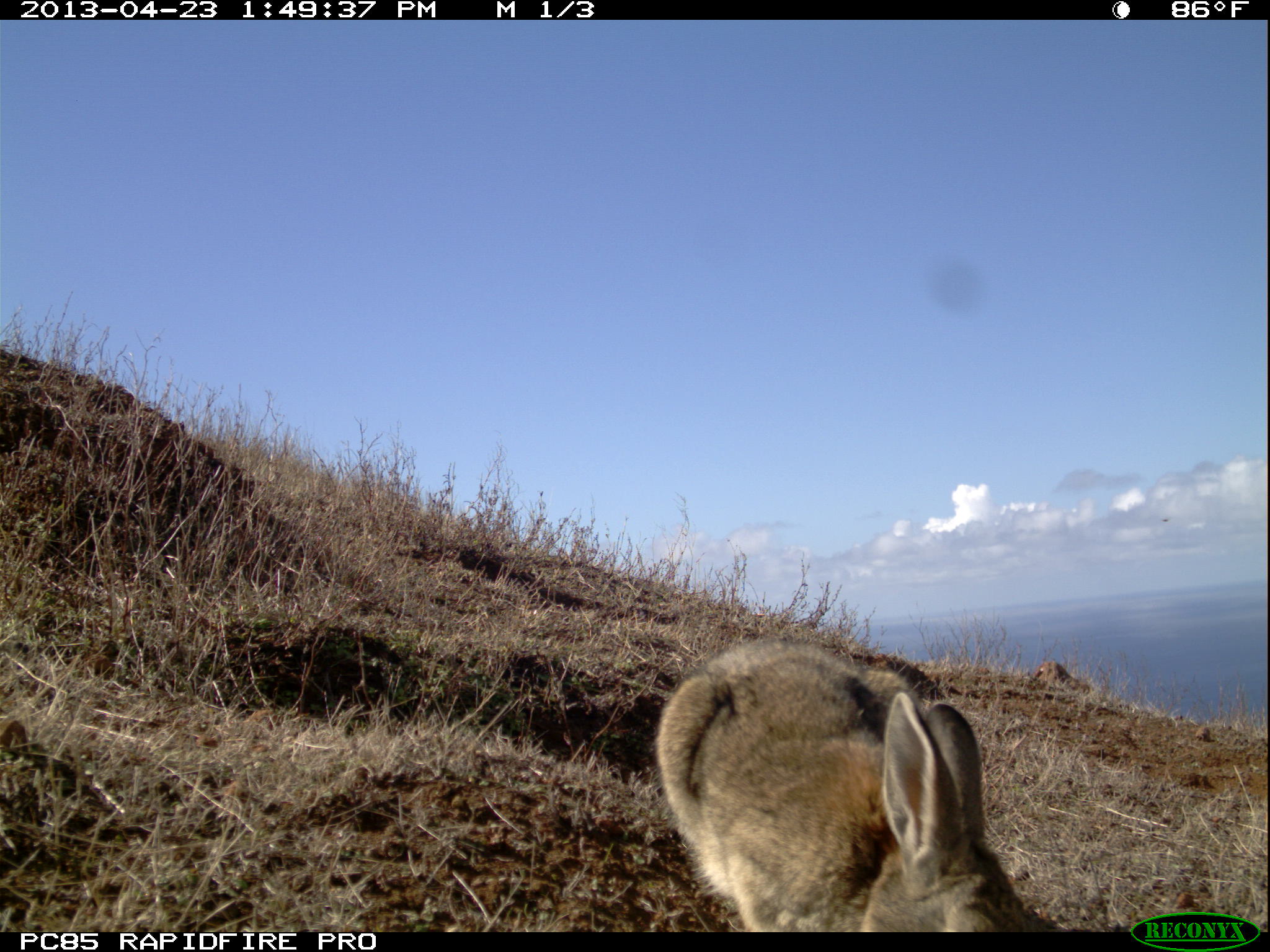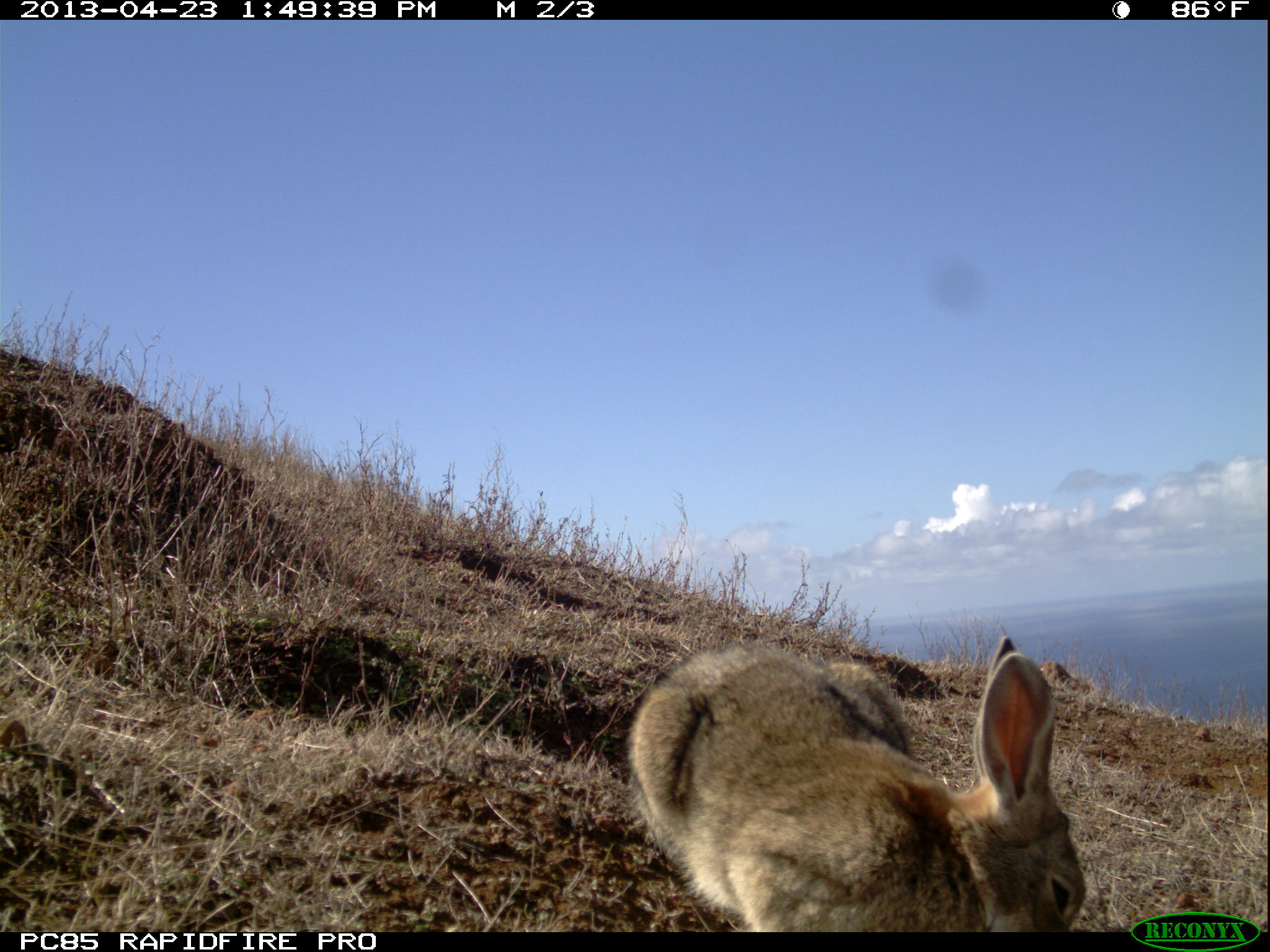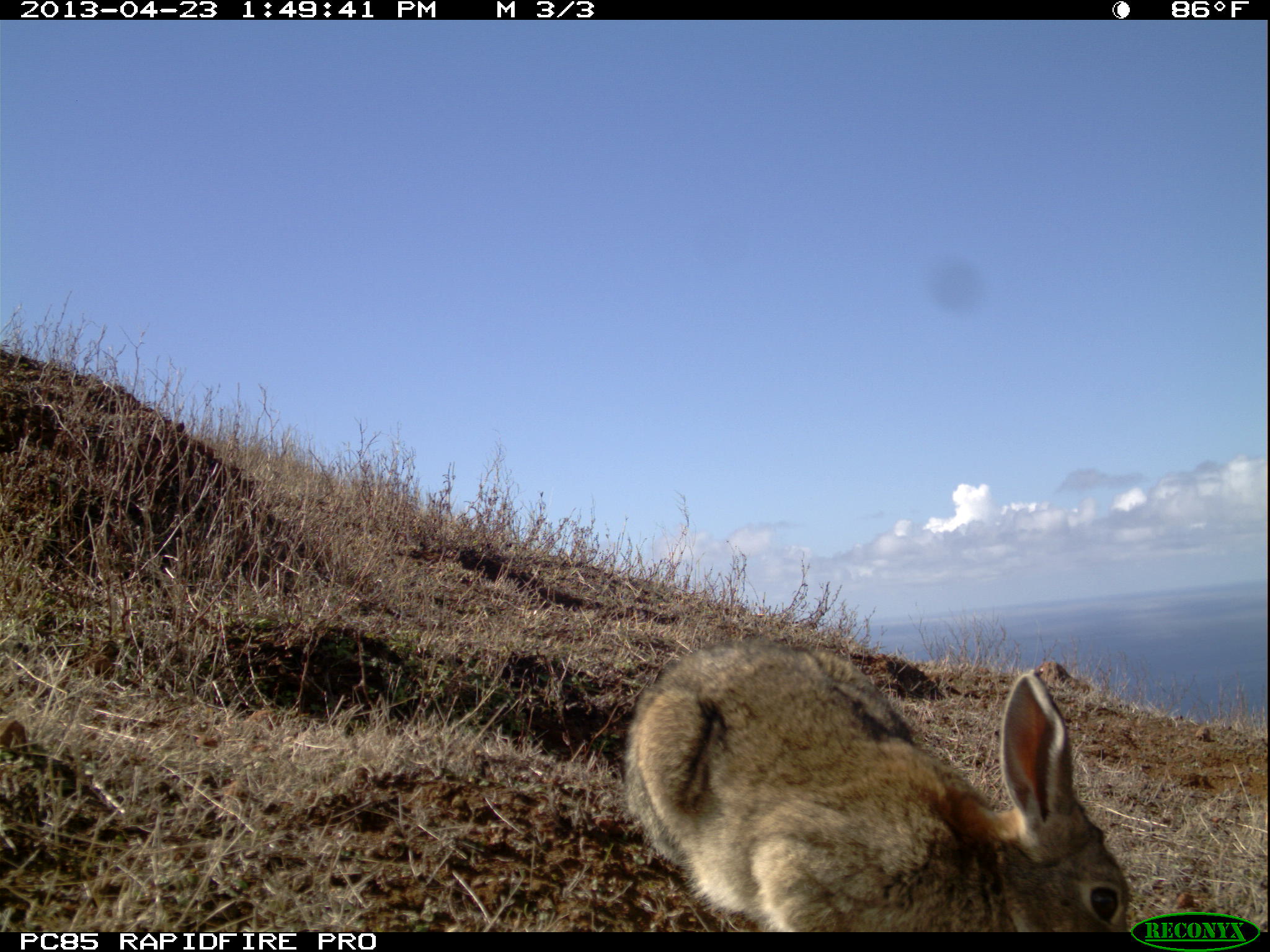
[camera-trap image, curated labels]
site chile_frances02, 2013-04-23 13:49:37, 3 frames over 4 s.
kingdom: Animalia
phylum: Chordata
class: Mammalia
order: Lagomorpha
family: Leporidae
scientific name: Leporidae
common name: rabbits and hares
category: rabbit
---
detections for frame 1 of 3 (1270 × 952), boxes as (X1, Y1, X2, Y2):
rabbit: (651, 635, 1073, 934)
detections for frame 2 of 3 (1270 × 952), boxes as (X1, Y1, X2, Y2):
rabbit: (620, 629, 1086, 932)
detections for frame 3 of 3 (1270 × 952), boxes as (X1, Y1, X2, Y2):
rabbit: (615, 632, 1134, 932)